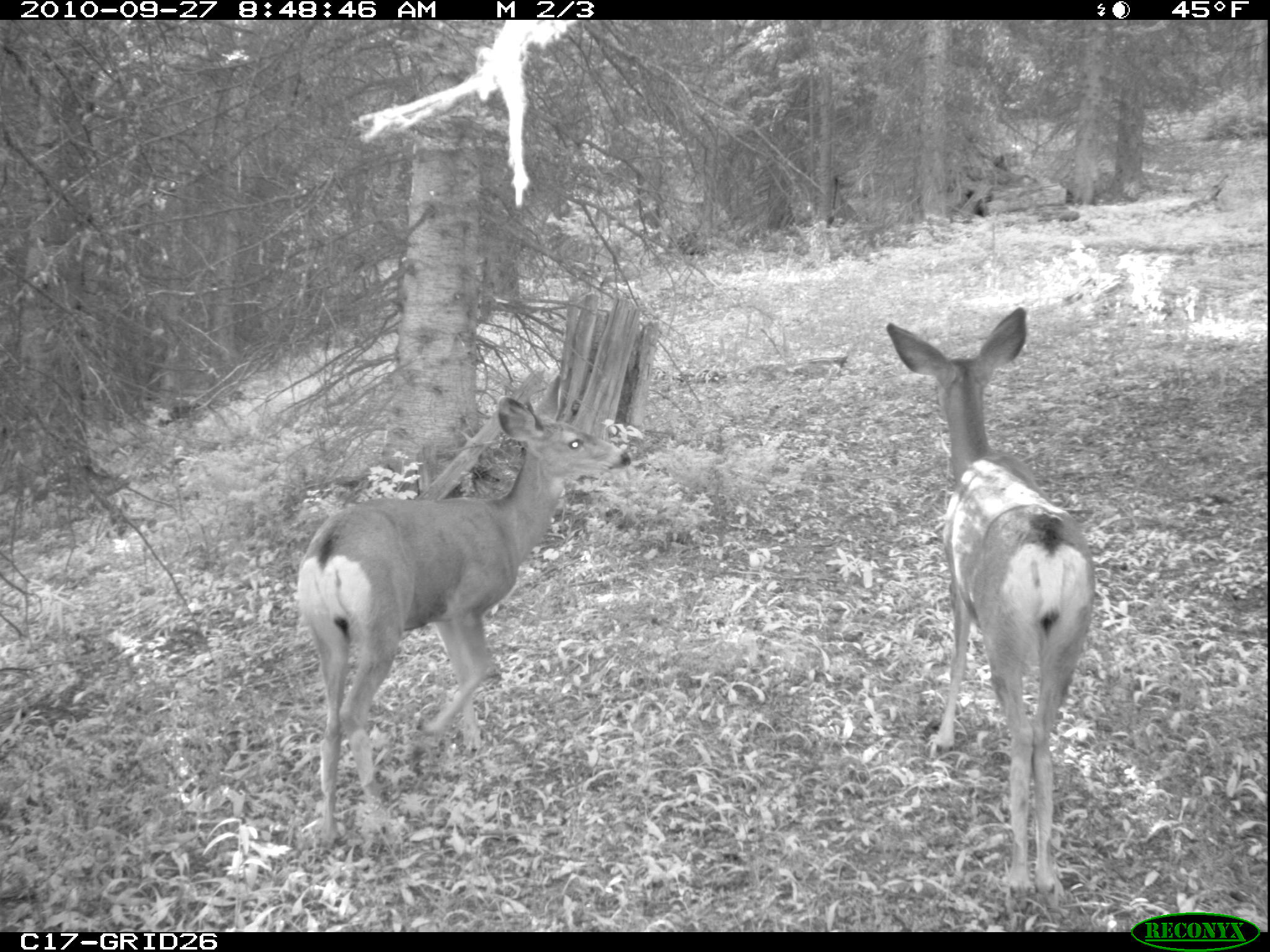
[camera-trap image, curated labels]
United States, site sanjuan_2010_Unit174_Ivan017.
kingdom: Animalia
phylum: Chordata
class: Mammalia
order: Artiodactyla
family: Cervidae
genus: Odocoileus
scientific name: Odocoileus hemionus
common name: mule deer